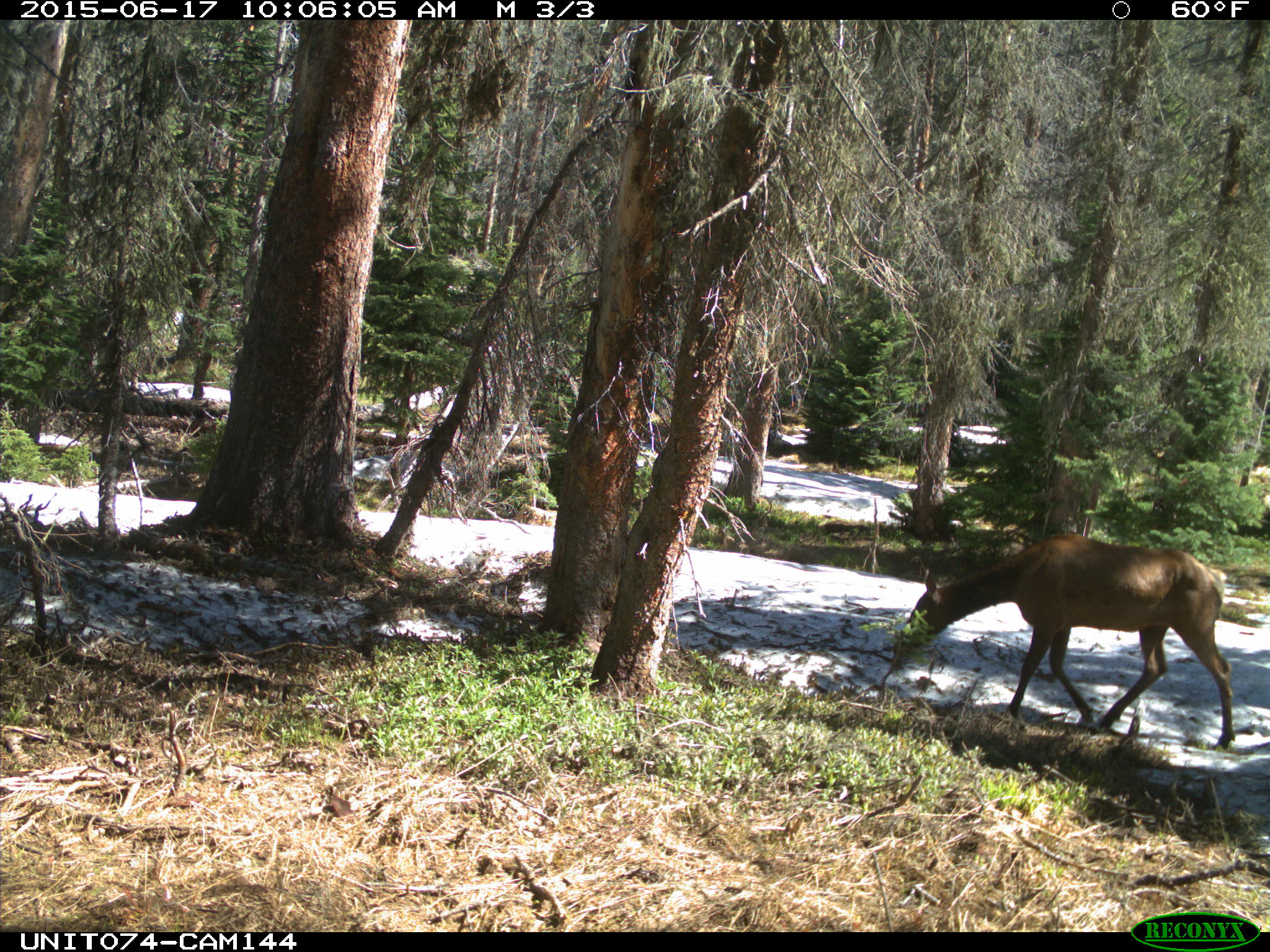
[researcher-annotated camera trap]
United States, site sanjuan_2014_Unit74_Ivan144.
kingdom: Animalia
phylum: Chordata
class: Mammalia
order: Artiodactyla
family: Cervidae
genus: Cervus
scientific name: Cervus elaphus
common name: red deer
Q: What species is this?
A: Cervus elaphus (red deer).